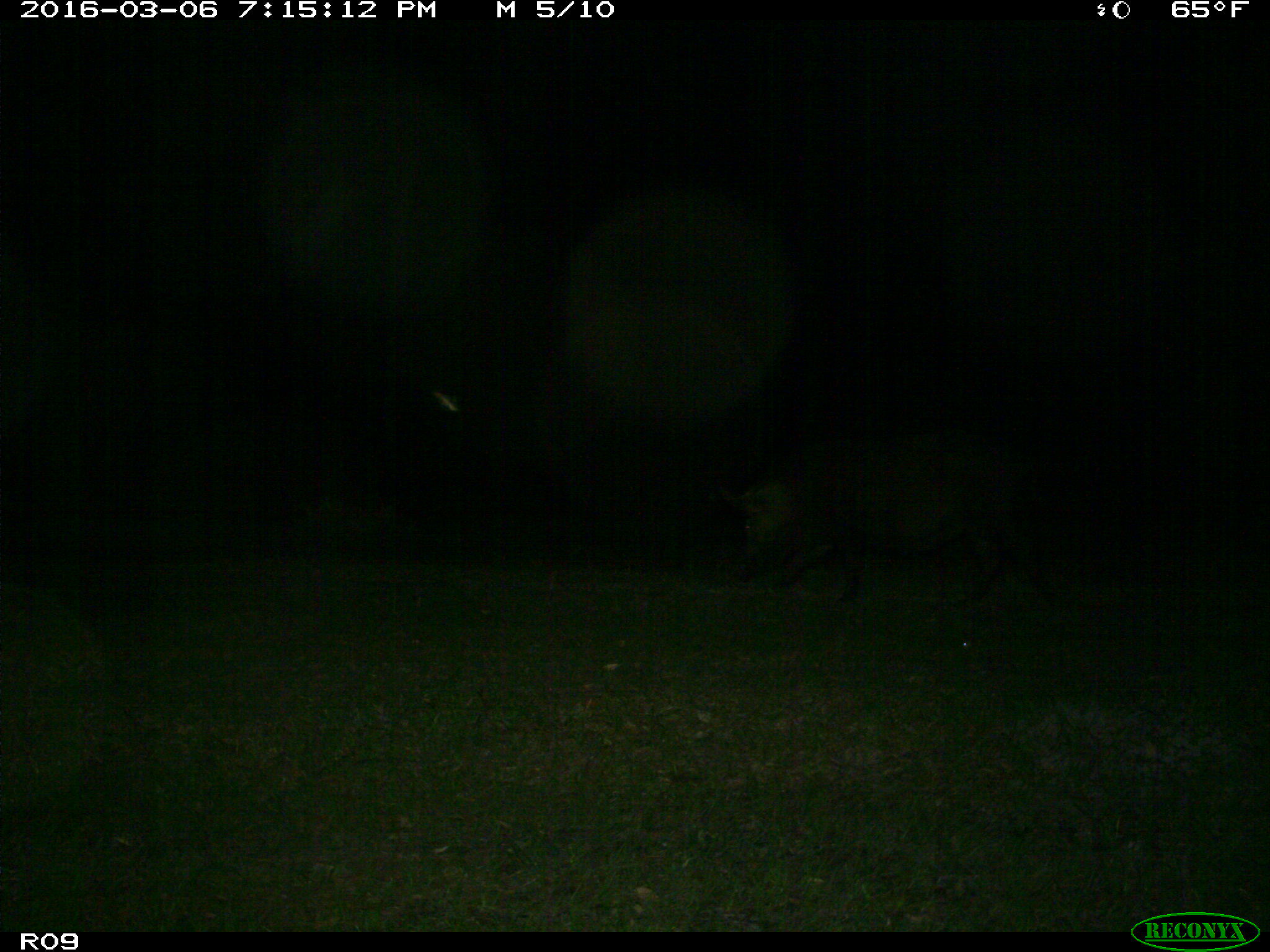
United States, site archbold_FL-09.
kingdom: Animalia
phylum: Chordata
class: Mammalia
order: Artiodactyla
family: Suidae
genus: Sus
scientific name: Sus scrofa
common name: wild boar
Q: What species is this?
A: Sus scrofa (wild boar).